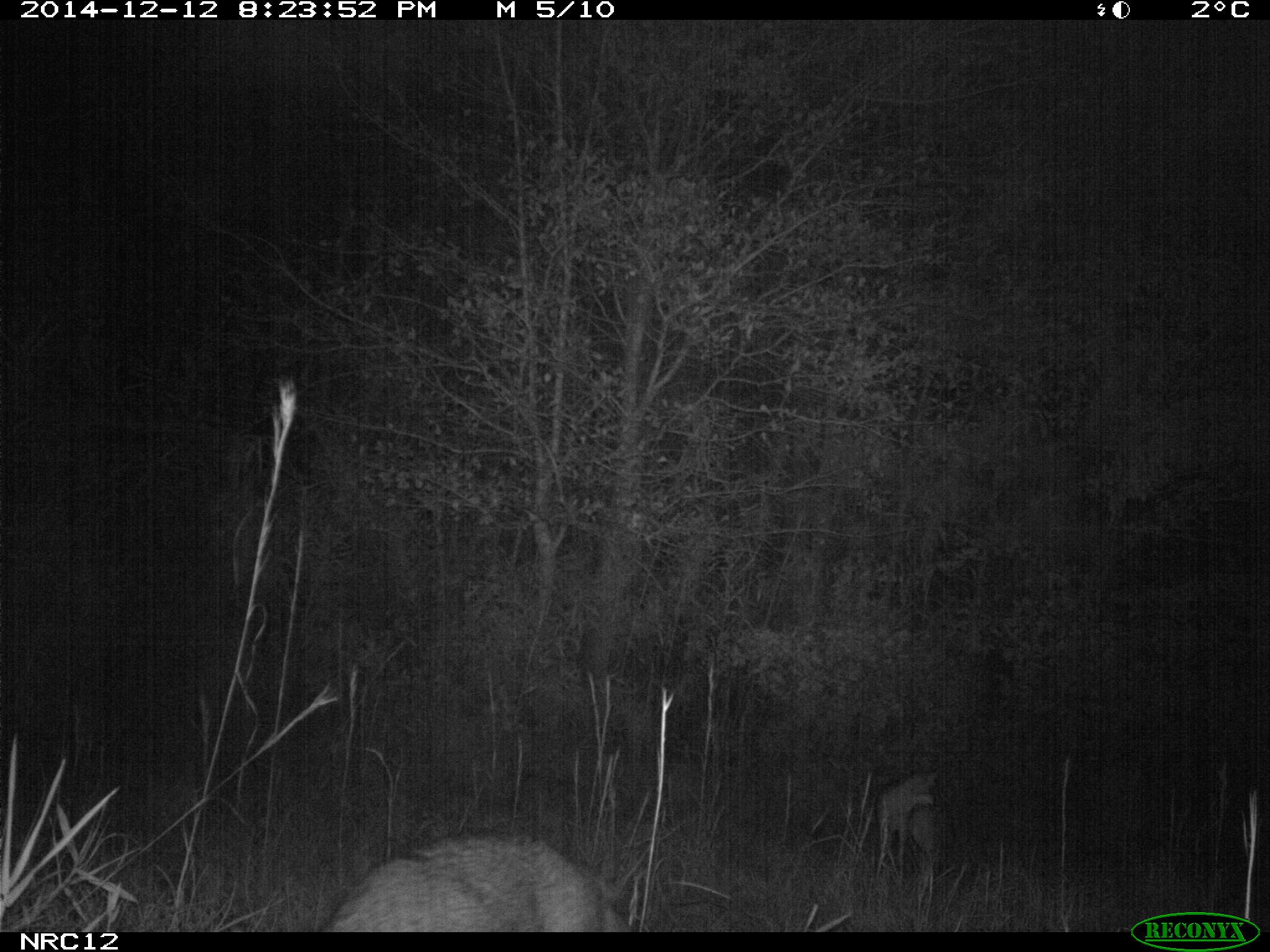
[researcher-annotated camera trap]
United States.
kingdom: Animalia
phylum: Chordata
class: Mammalia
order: Carnivora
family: Canidae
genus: Urocyon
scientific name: Urocyon cinereoargenteus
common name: gray fox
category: Grey Fox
Grey Fox (gray fox) (Urocyon cinereoargenteus).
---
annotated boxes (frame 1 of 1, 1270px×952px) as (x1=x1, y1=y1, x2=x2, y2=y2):
Grey Fox: (x1=313, y1=816, x2=642, y2=934); (x1=872, y1=761, x2=976, y2=887)